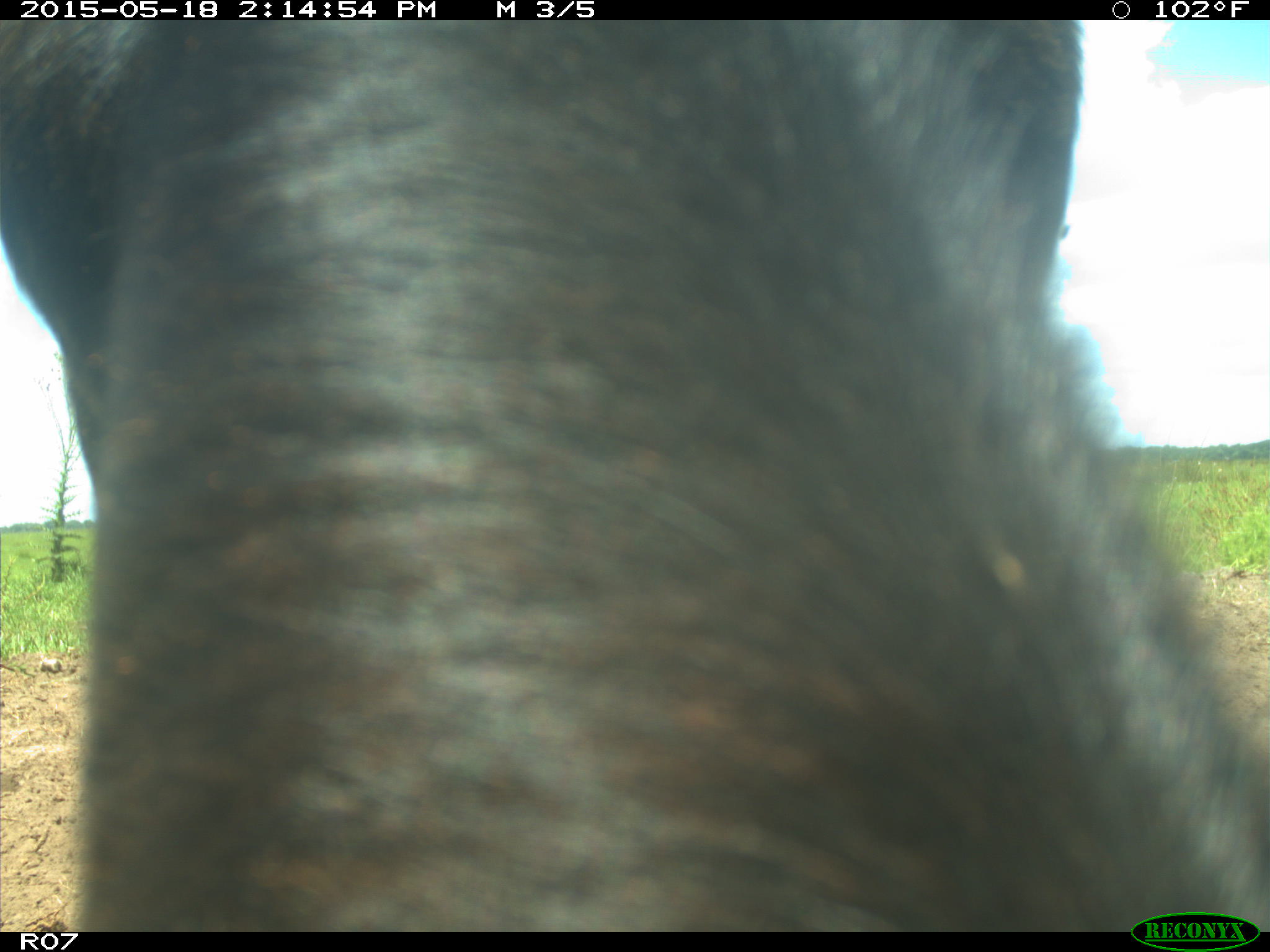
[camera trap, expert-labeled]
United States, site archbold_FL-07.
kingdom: Animalia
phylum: Chordata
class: Mammalia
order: Artiodactyla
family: Bovidae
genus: Bos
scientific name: Bos taurus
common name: domestic cow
Bos taurus (domestic cow).